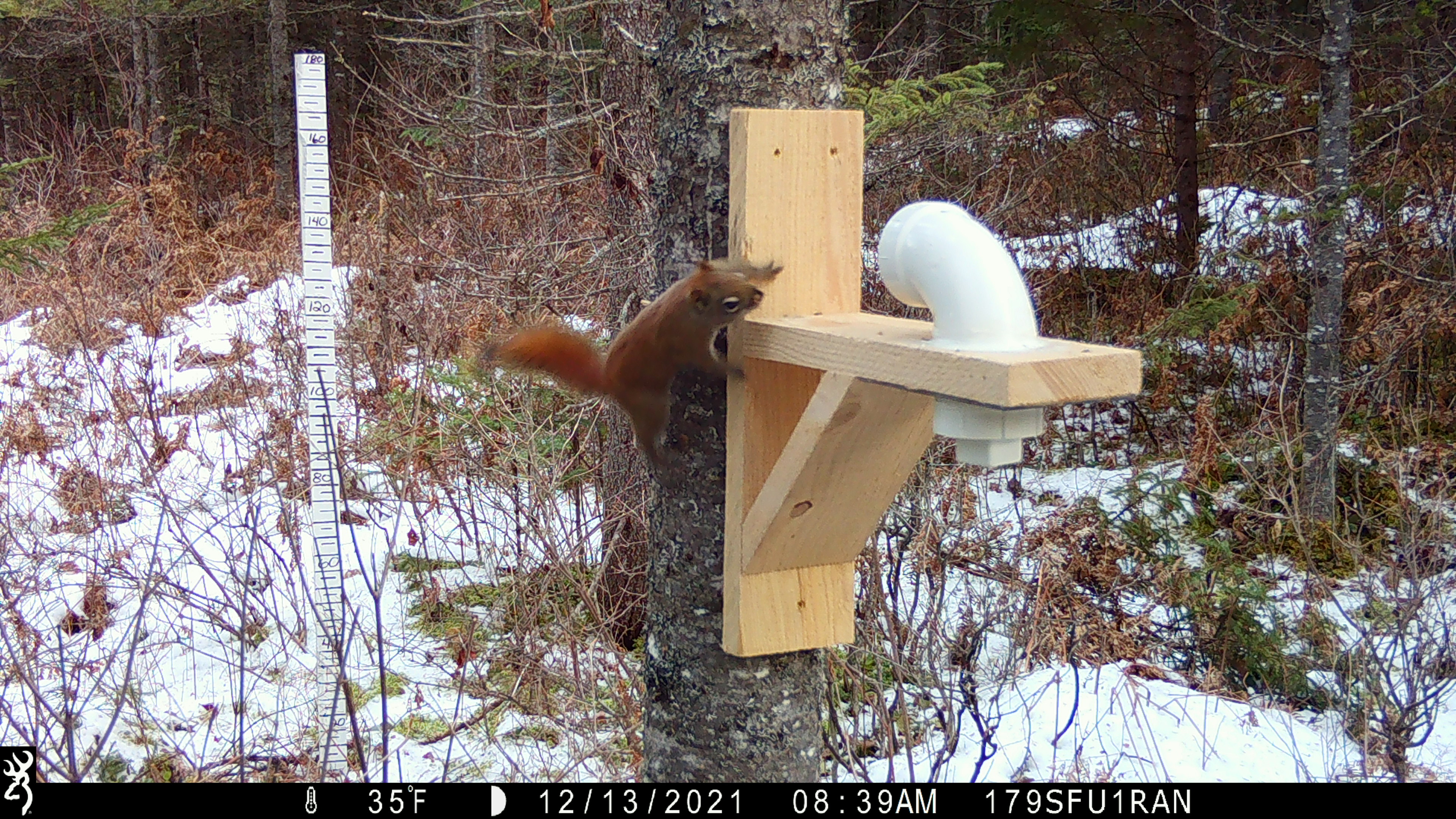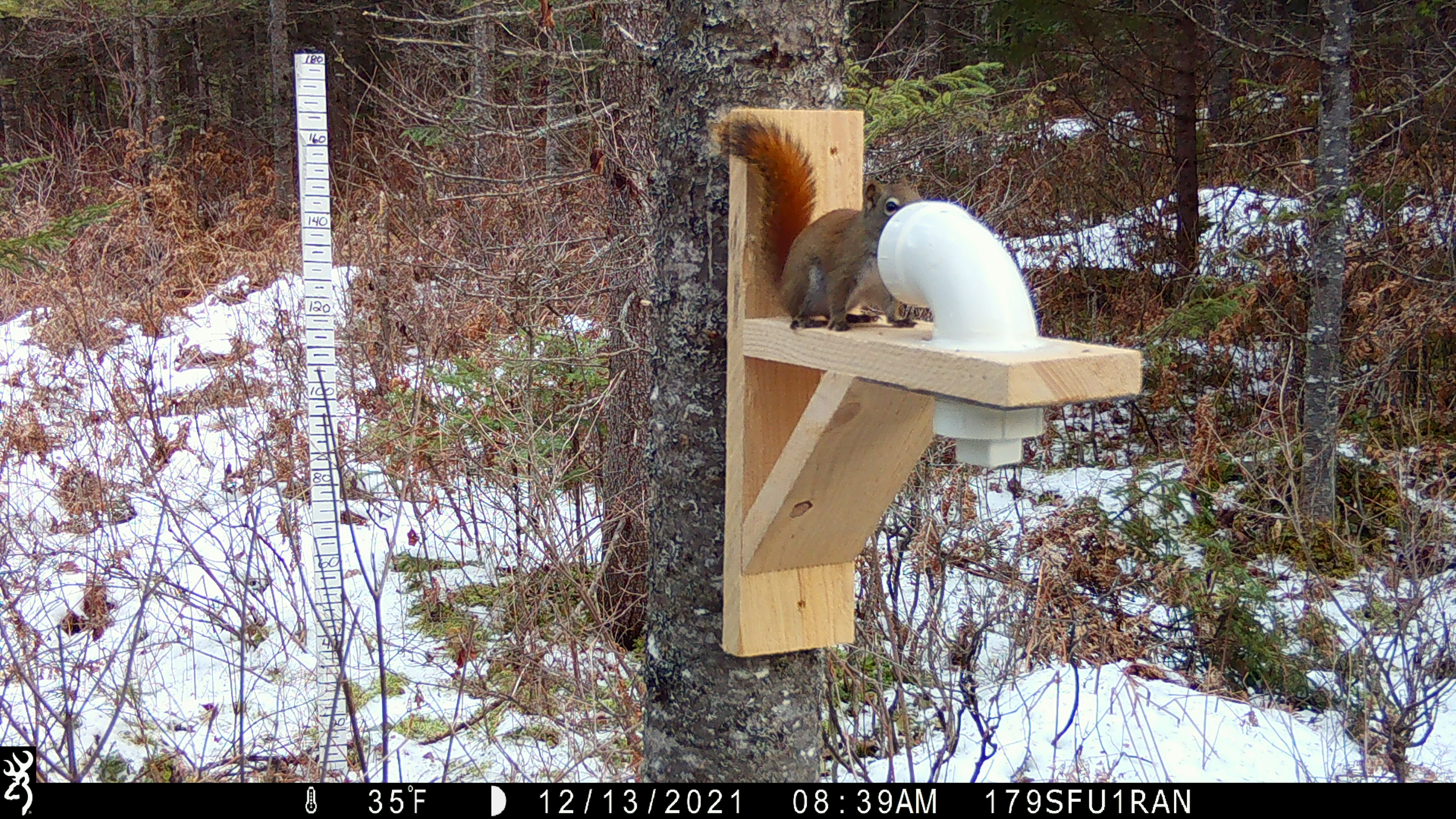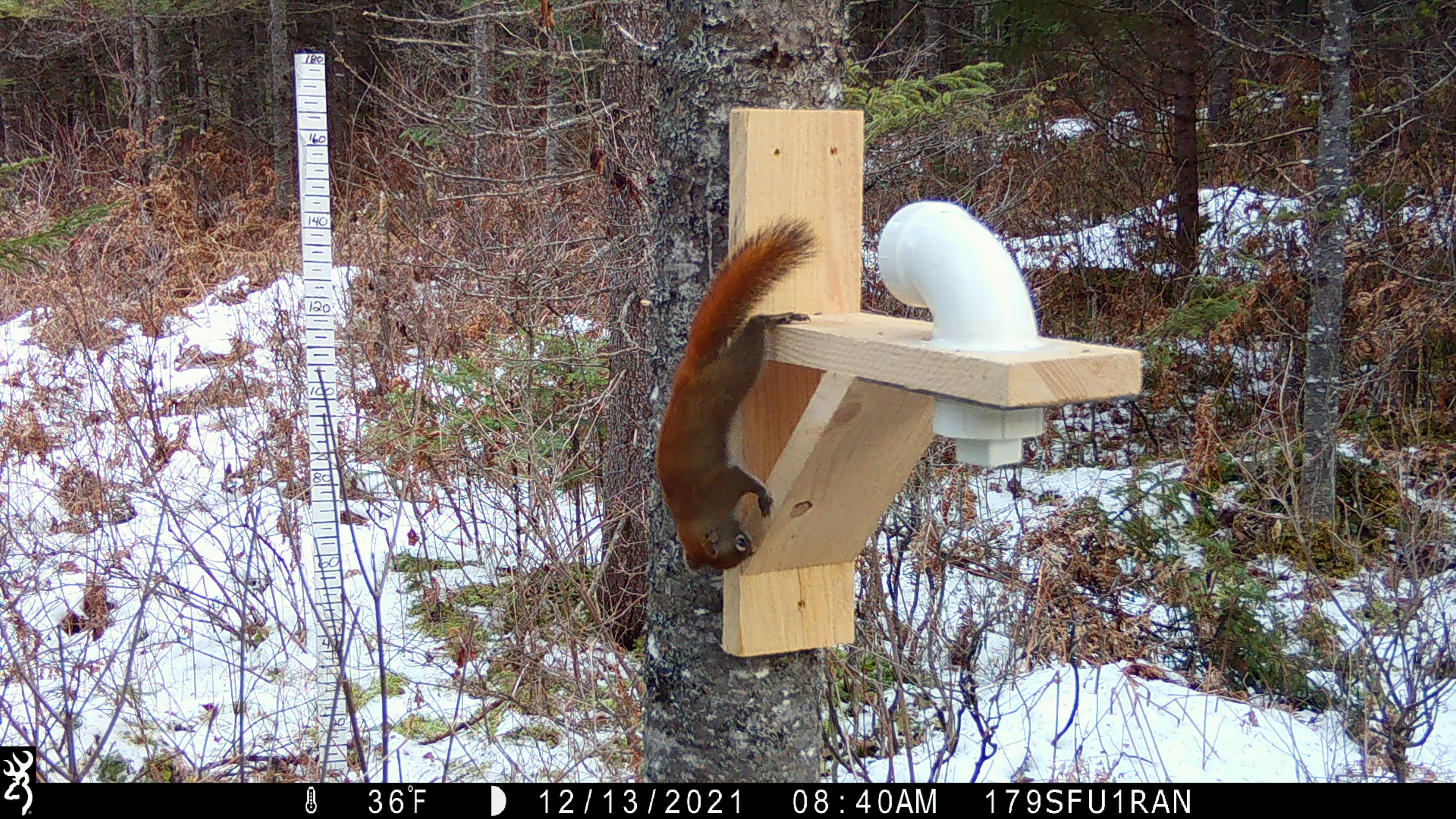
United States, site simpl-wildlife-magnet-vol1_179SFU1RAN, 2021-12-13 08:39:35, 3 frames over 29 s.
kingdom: Animalia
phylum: Chordata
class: Mammalia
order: Rodentia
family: Sciuridae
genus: Tamiasciurus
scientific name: Tamiasciurus hudsonicus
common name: red squirrel